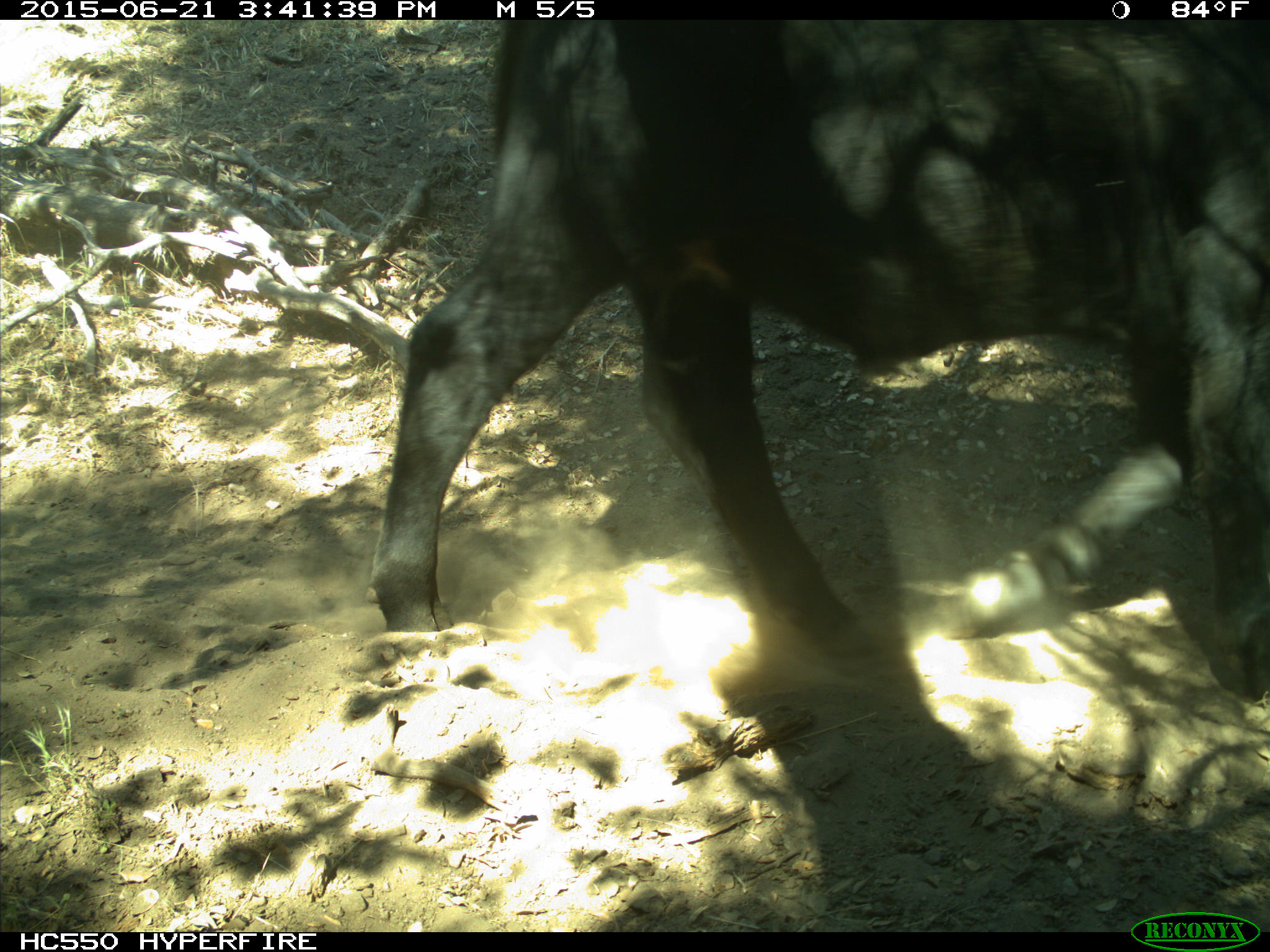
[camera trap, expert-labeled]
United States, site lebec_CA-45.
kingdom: Animalia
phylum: Chordata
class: Mammalia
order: Artiodactyla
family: Bovidae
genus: Bos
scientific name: Bos taurus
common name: domestic cow